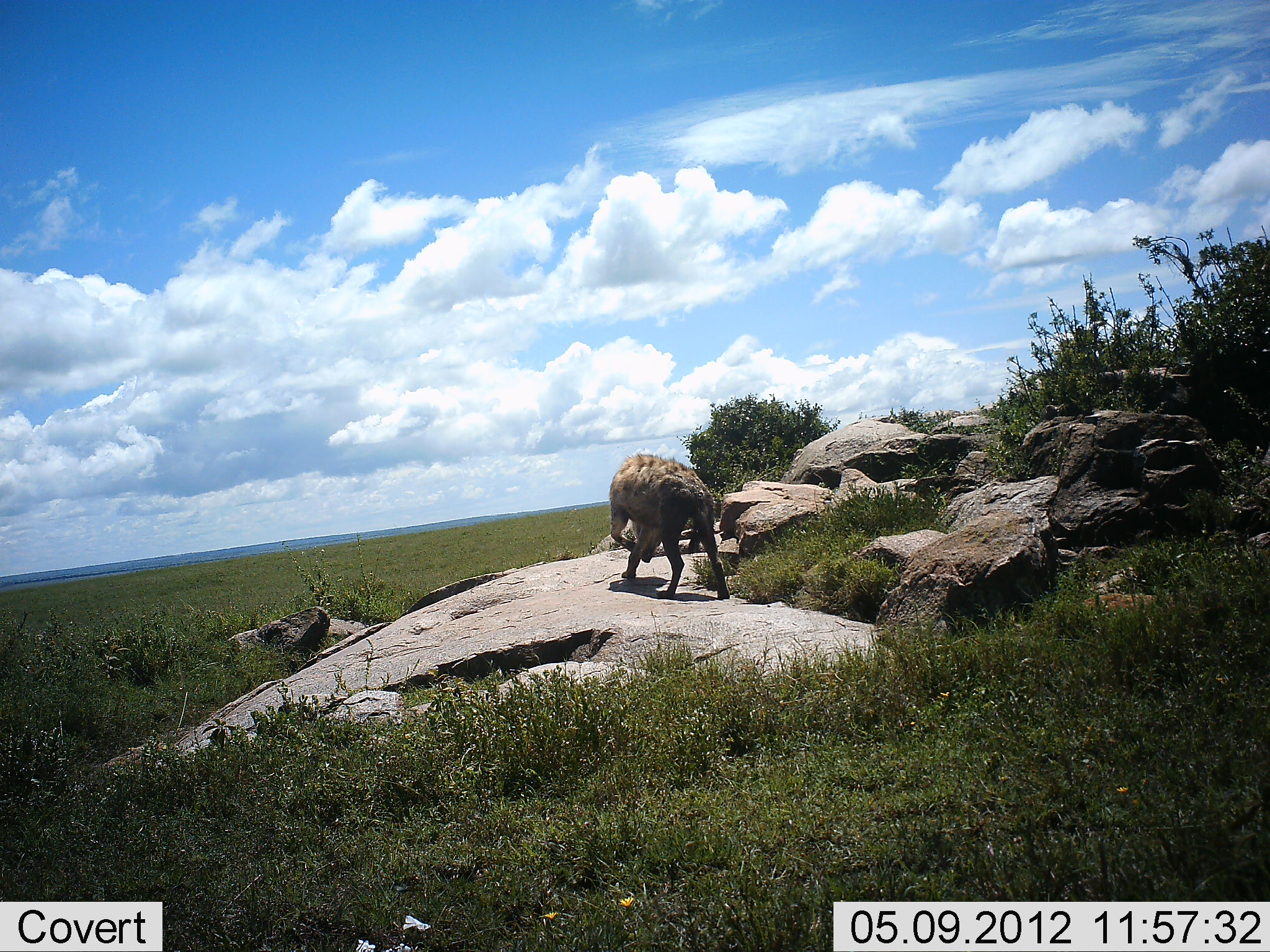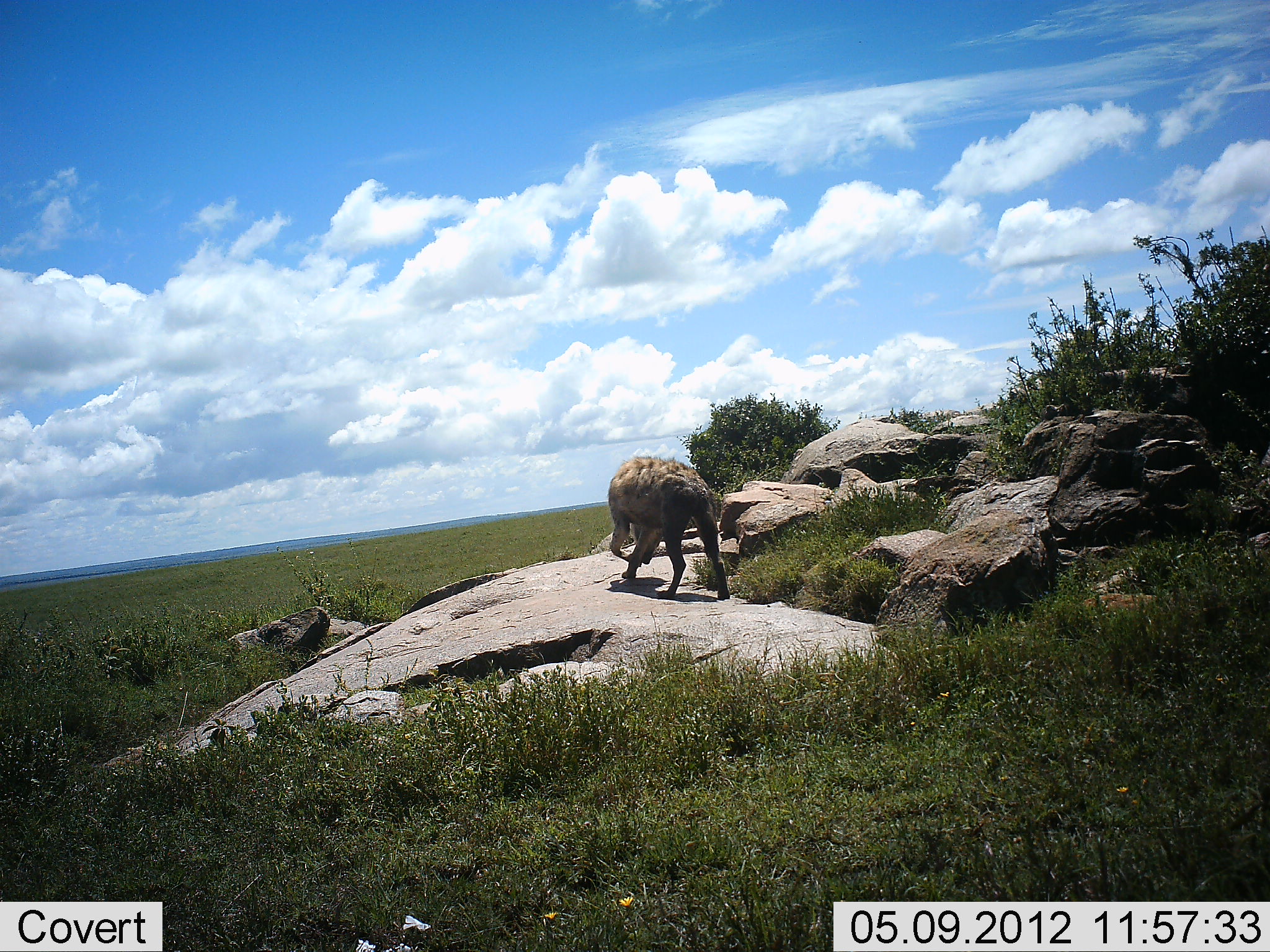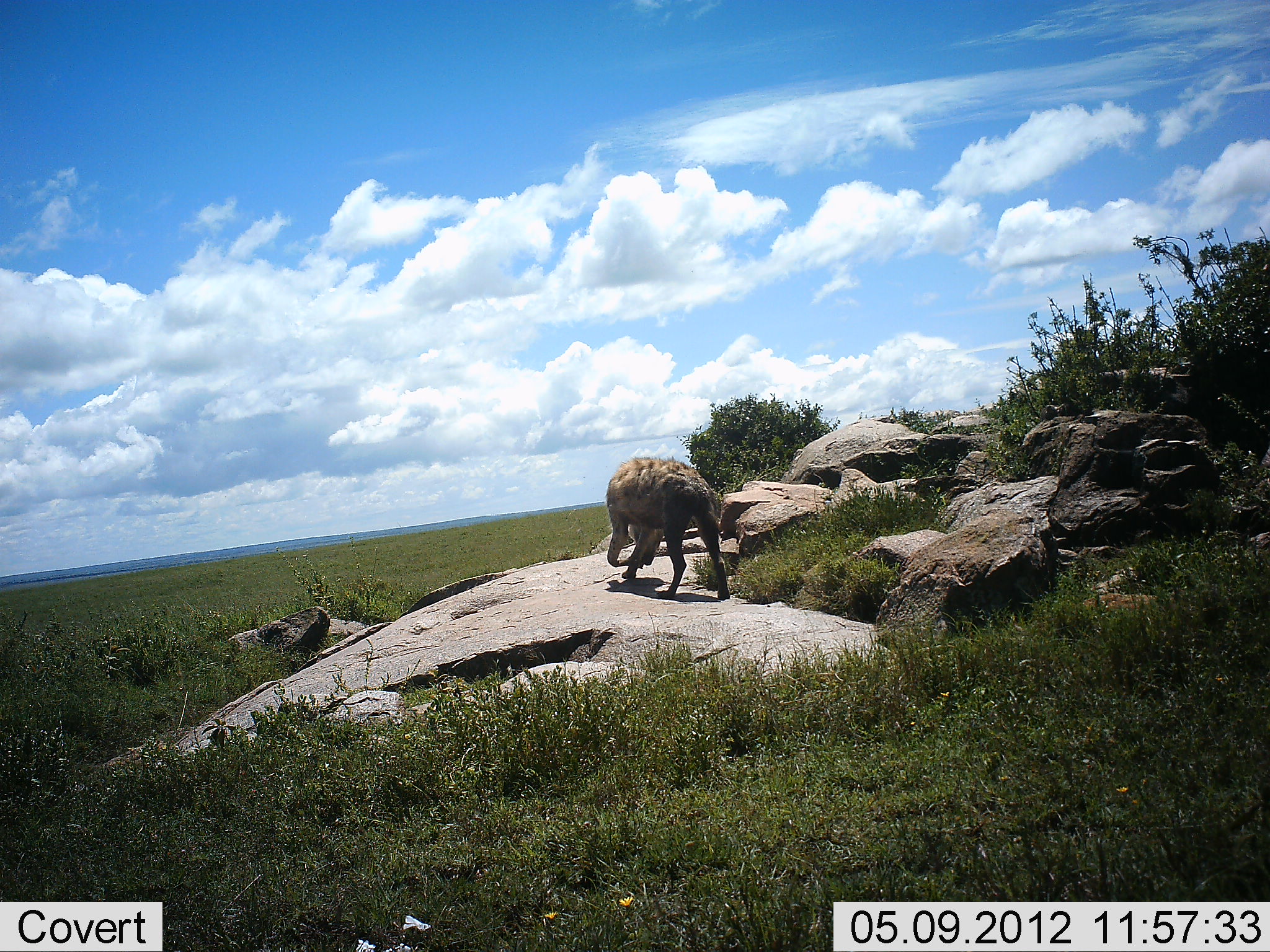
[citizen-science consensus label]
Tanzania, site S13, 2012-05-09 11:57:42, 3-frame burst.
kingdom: Animalia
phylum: Chordata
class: Mammalia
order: Carnivora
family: Hyaenidae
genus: Crocuta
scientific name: Crocuta crocuta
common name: spotted hyena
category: hyenaspotted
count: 1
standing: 100%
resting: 0%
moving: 20%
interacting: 10%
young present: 0%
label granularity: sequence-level